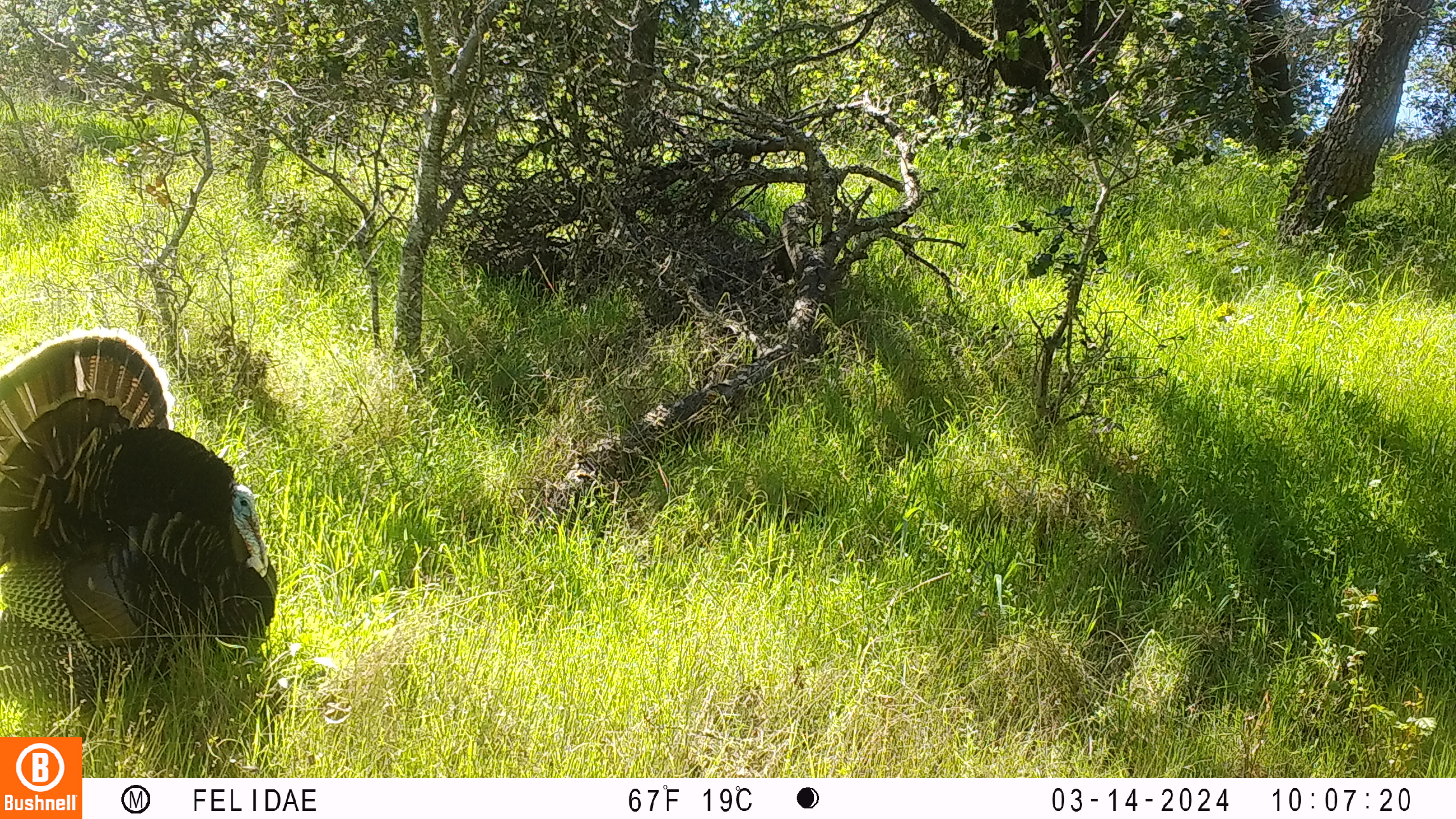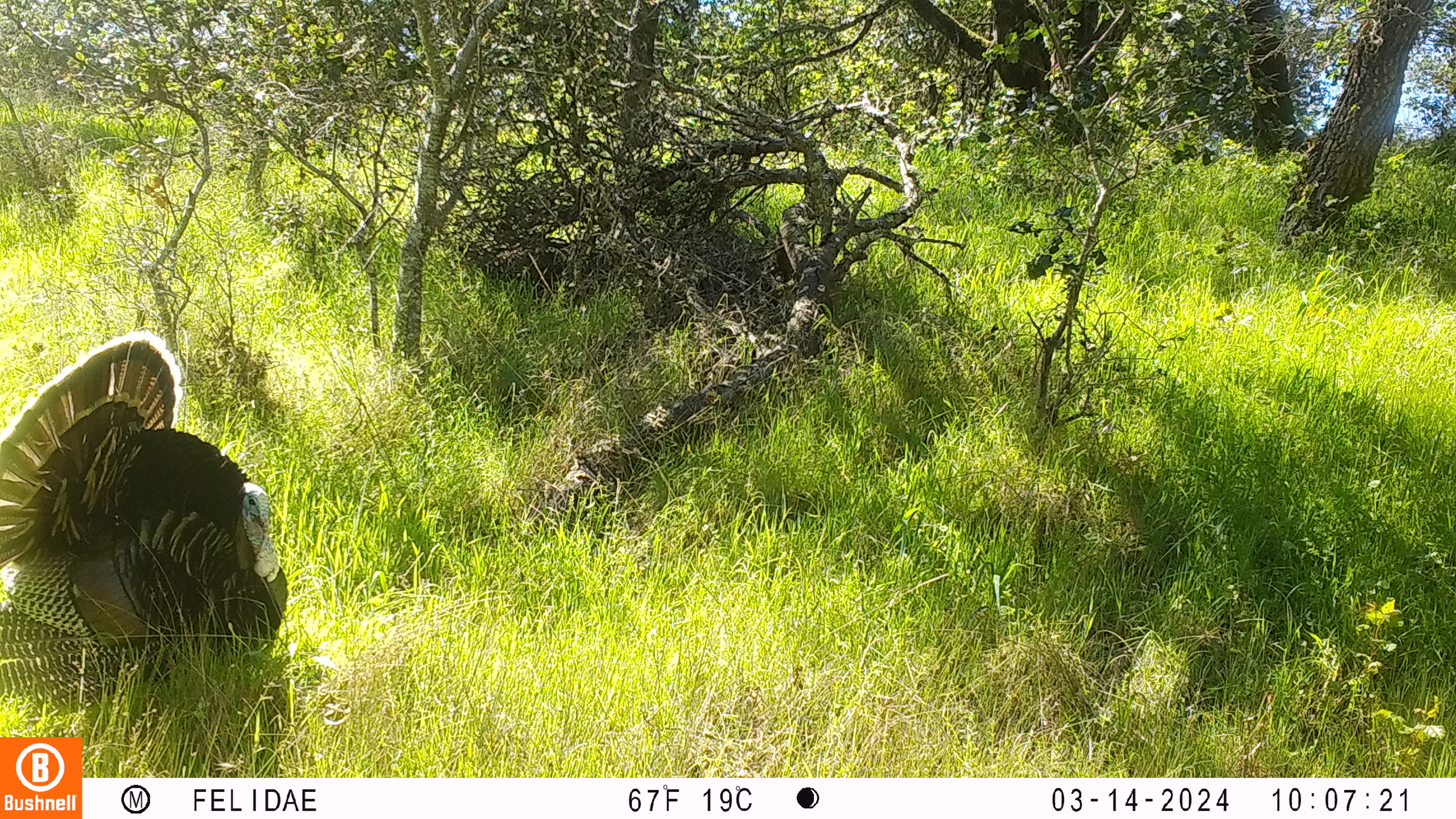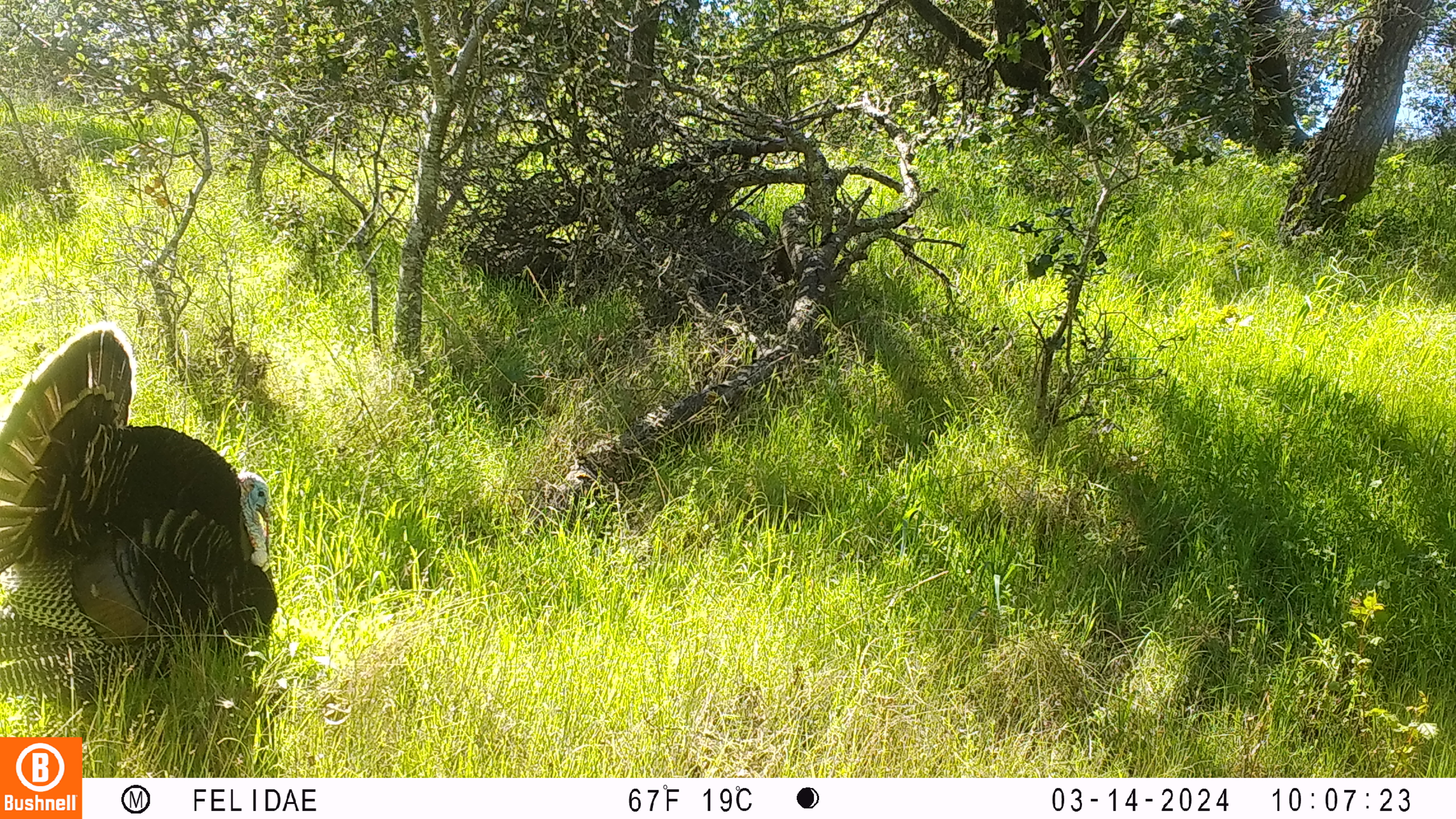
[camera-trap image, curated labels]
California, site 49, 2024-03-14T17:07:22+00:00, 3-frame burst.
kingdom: Animalia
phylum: Chordata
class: Aves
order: Galliformes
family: Phasianidae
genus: Meleagris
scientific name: Meleagris gallopavo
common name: turkey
Turkey (Meleagris gallopavo).